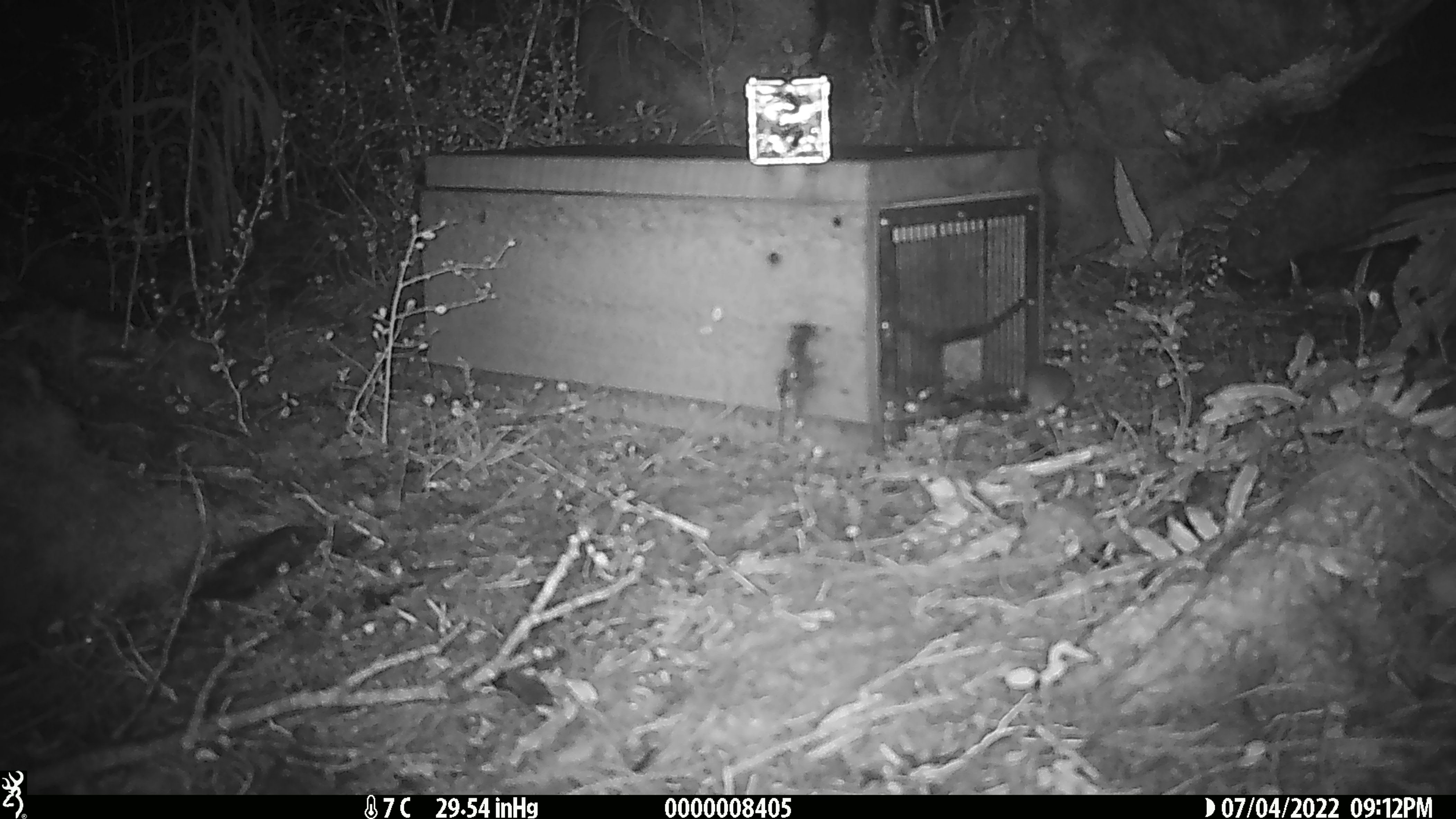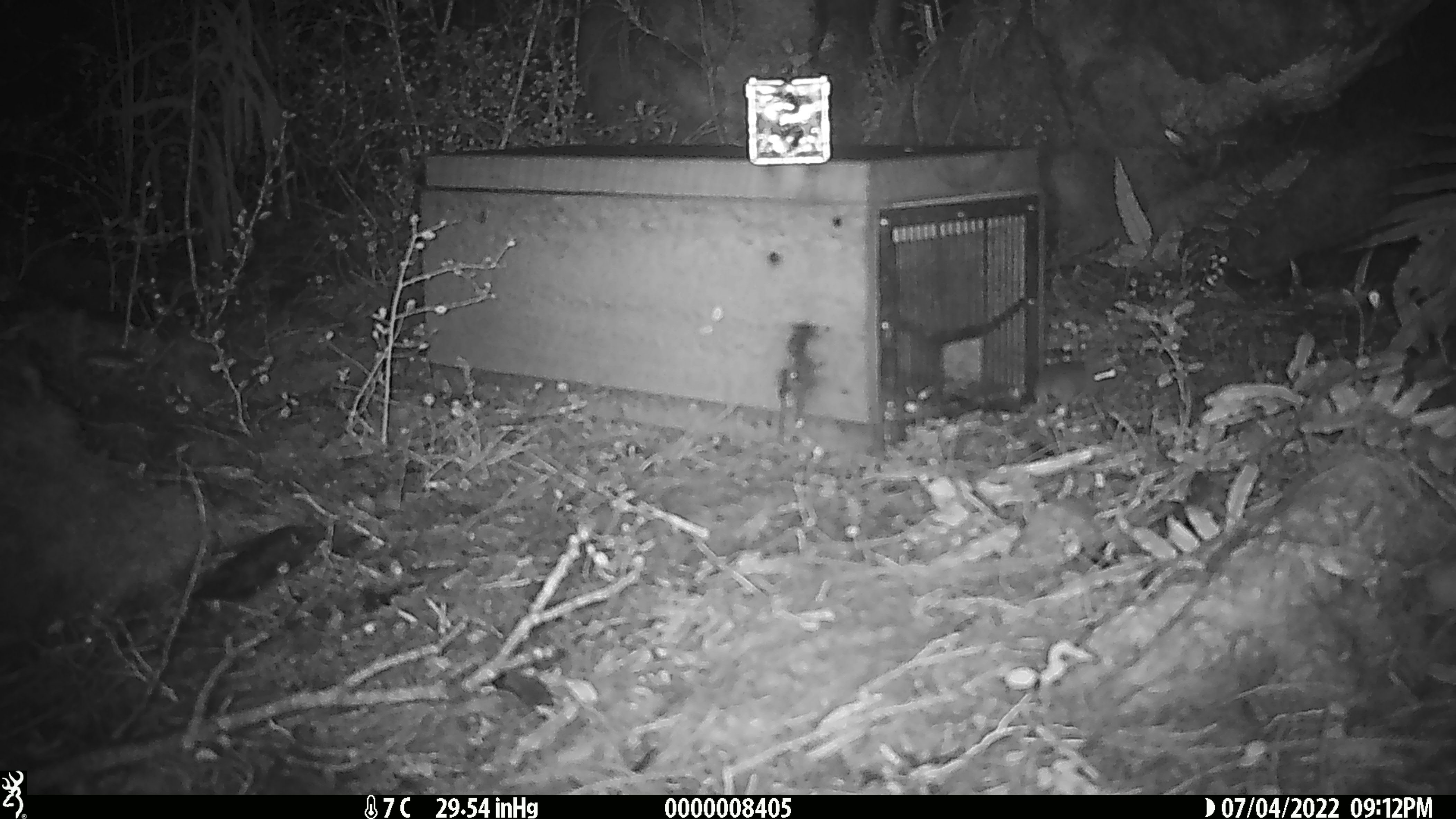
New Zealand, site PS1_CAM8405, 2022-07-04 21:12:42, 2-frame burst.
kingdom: Animalia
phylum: Chordata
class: Mammalia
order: Rodentia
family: Muridae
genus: Mus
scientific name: Mus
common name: mouse